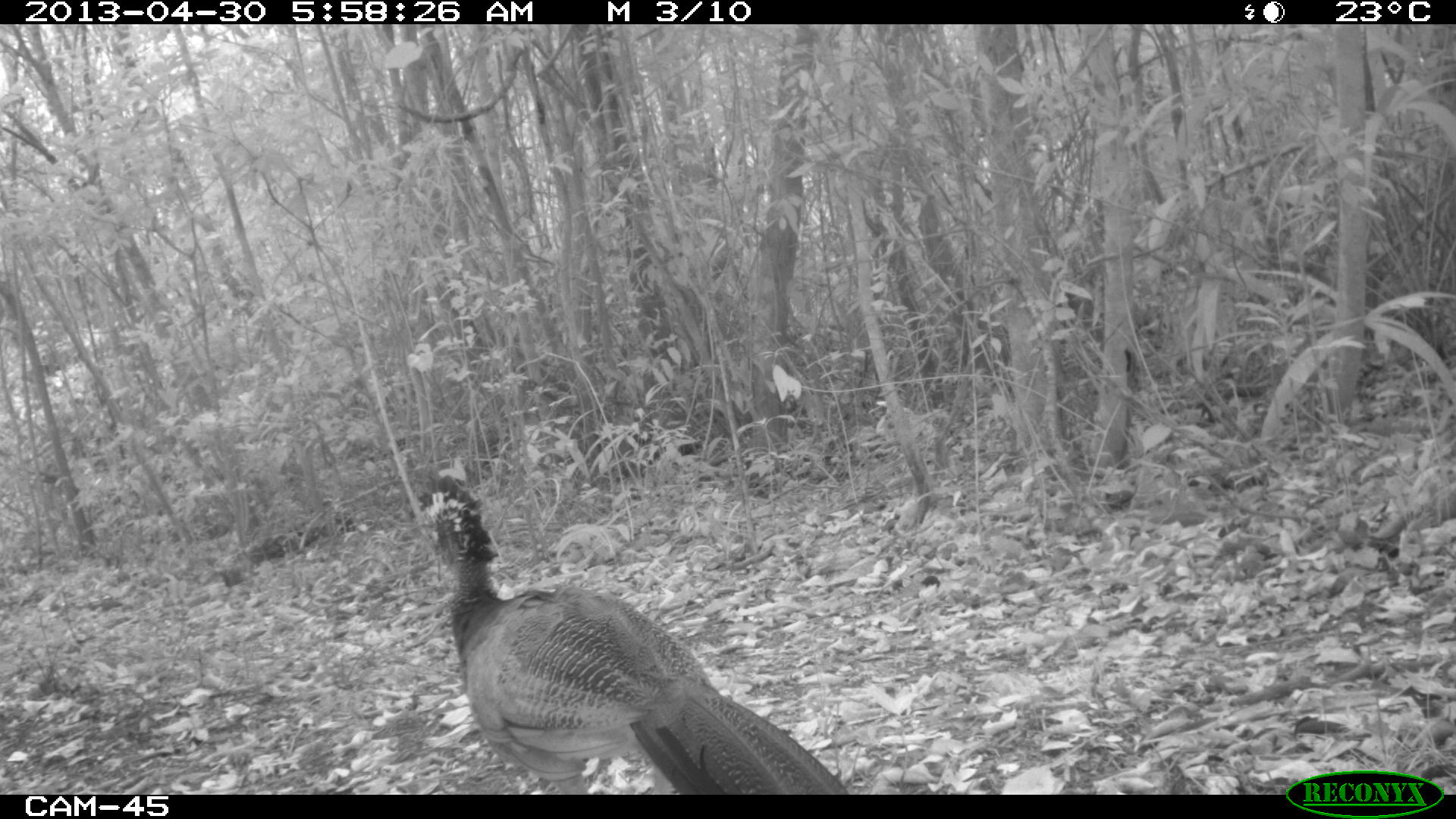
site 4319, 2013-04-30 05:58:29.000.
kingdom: Animalia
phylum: Chordata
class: Aves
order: Galliformes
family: Cracidae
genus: Crax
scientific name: Crax rubra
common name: great curassow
Crax rubra (great curassow), count 1, sex female.